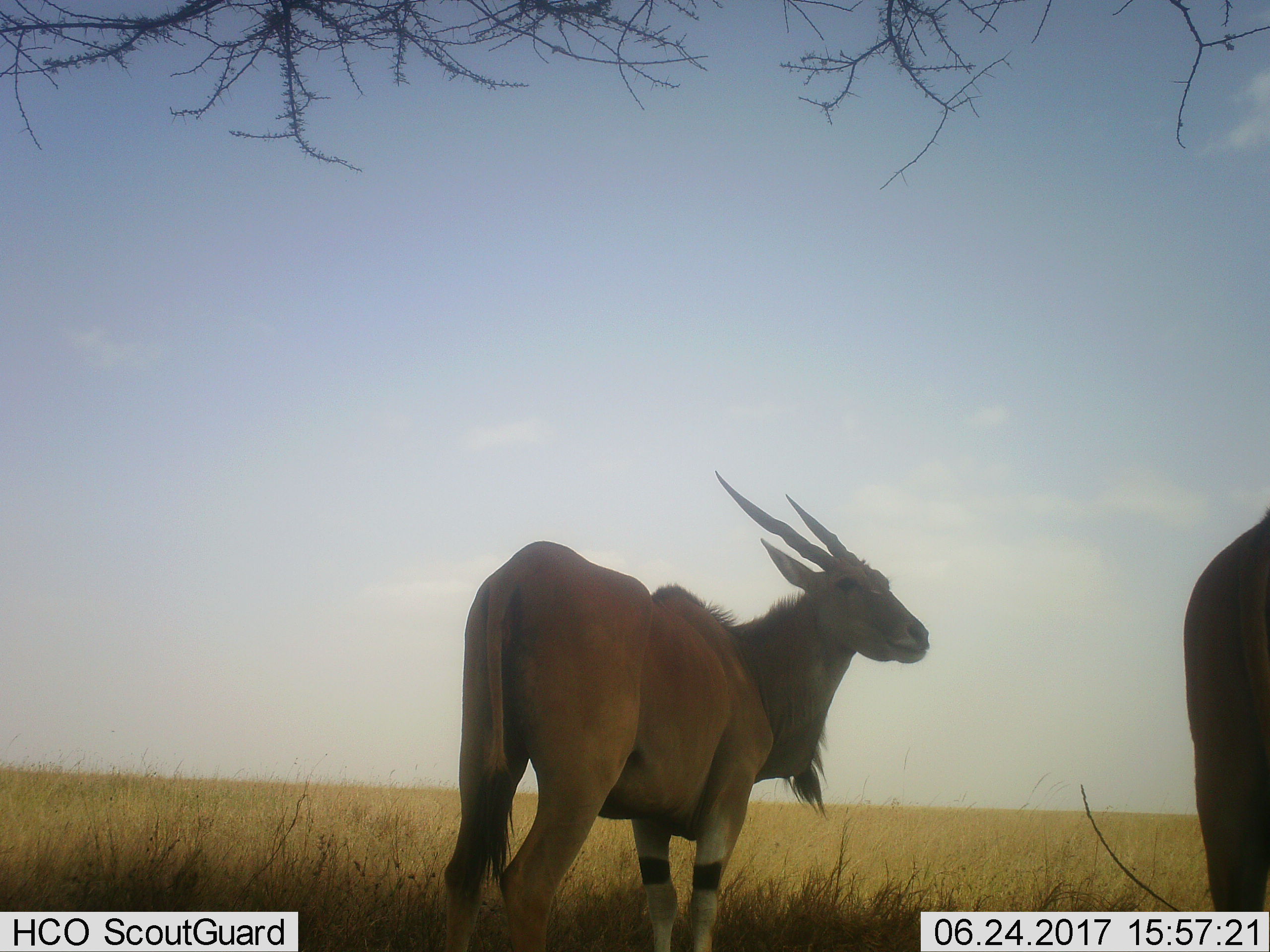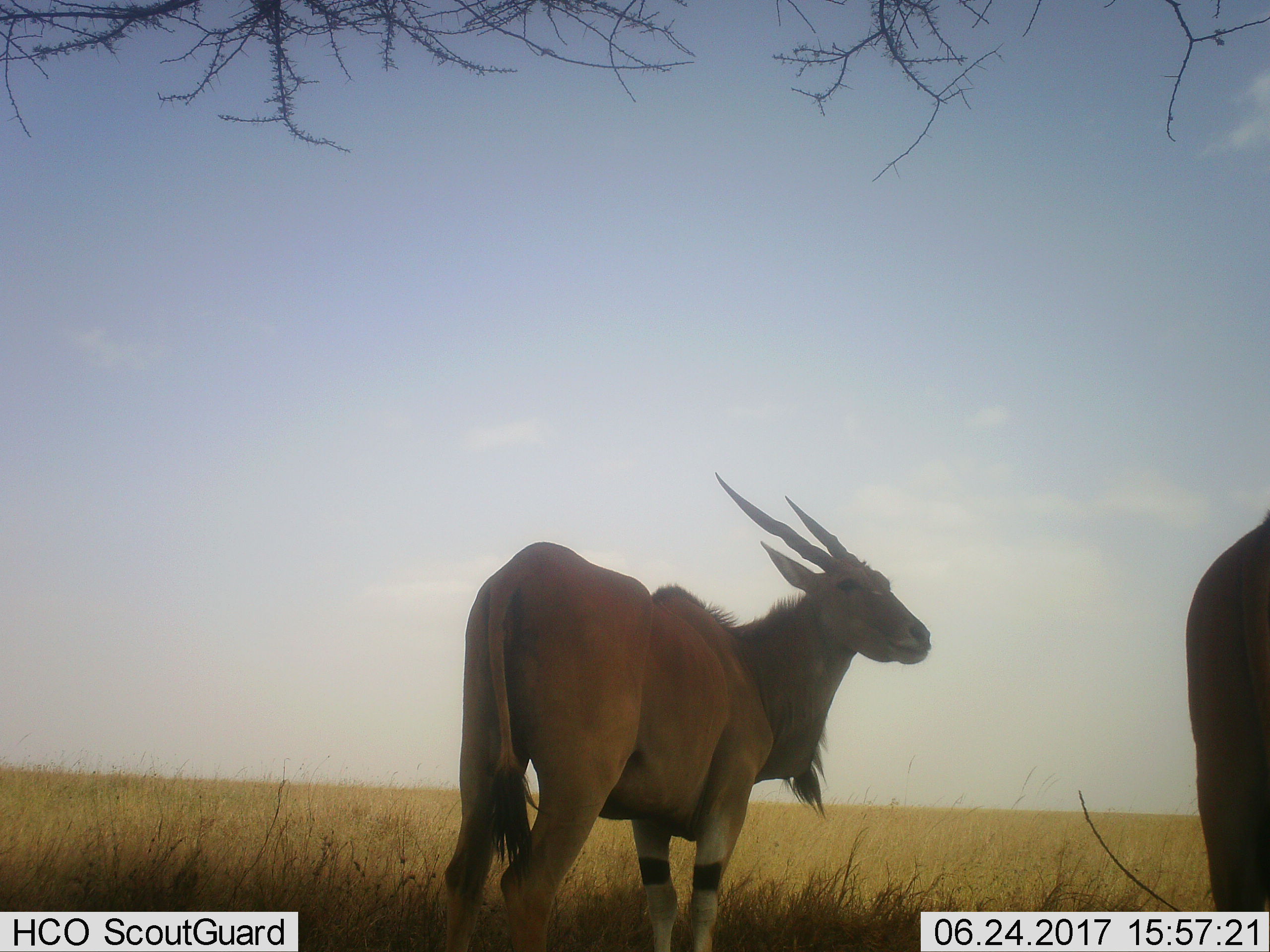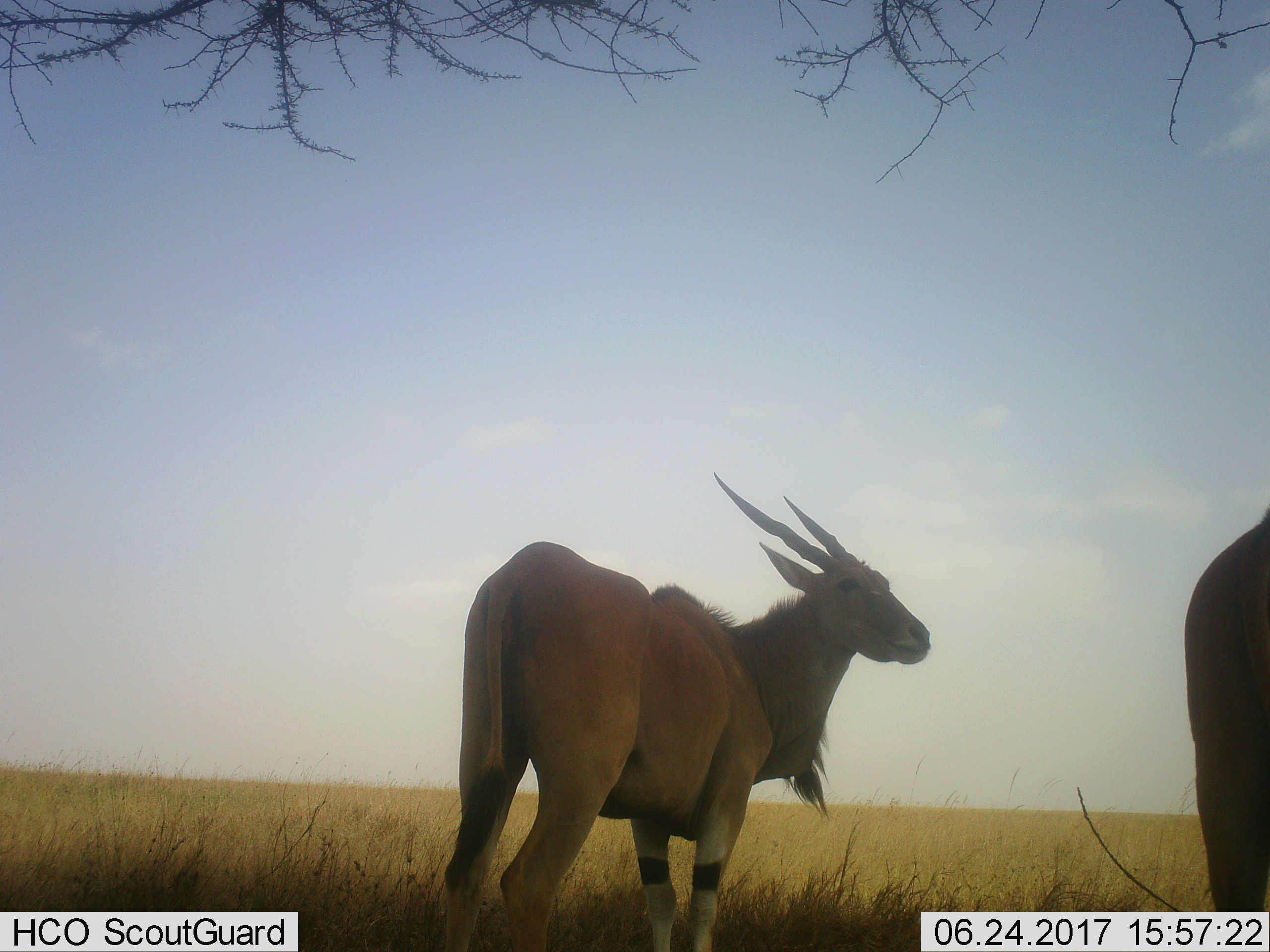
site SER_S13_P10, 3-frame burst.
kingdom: Animalia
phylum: Chordata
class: Mammalia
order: Artiodactyla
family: Bovidae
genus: Tragelaphus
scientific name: Tragelaphus oryx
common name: eland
Eland (Tragelaphus oryx), count 2. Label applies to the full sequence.